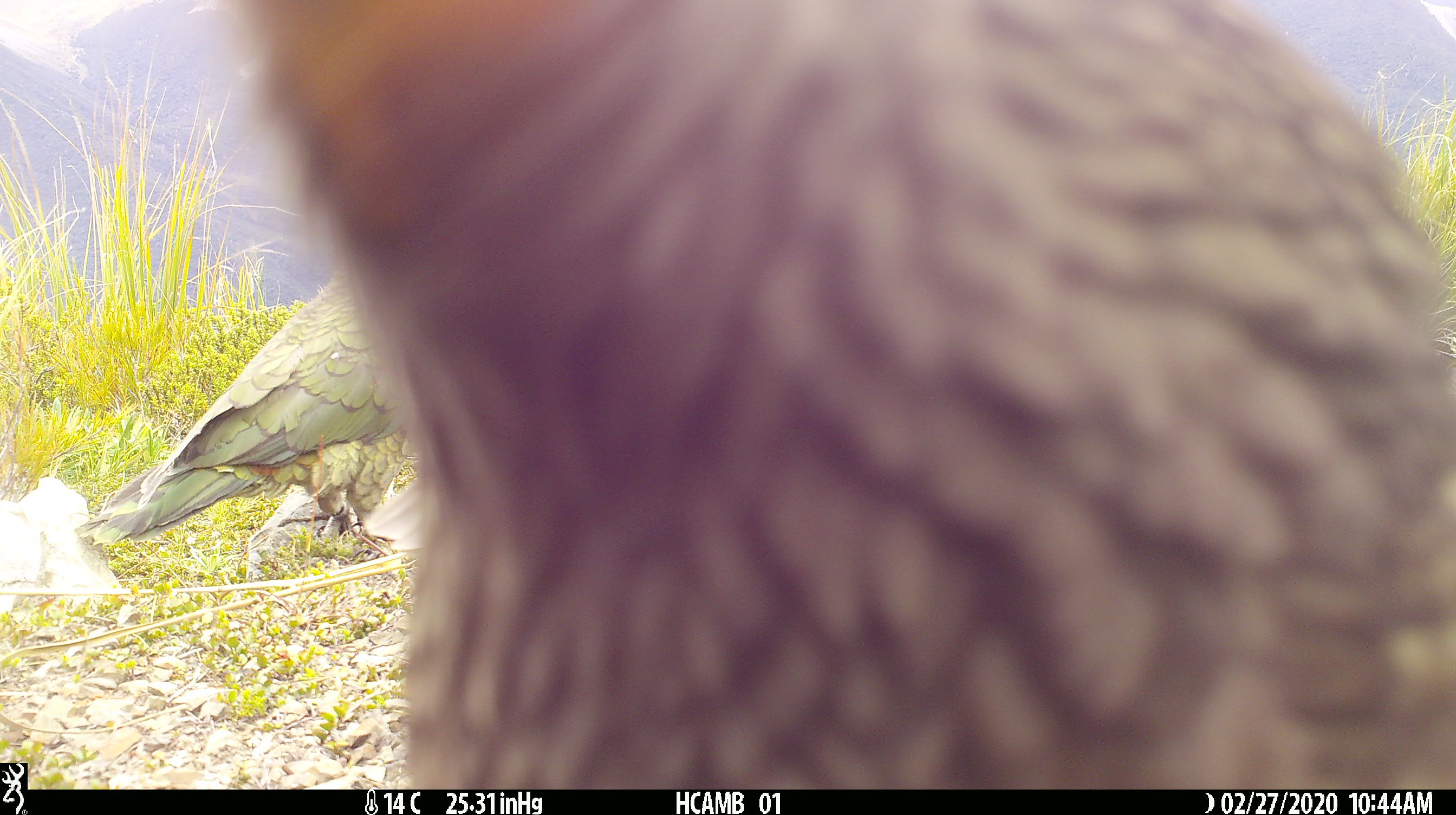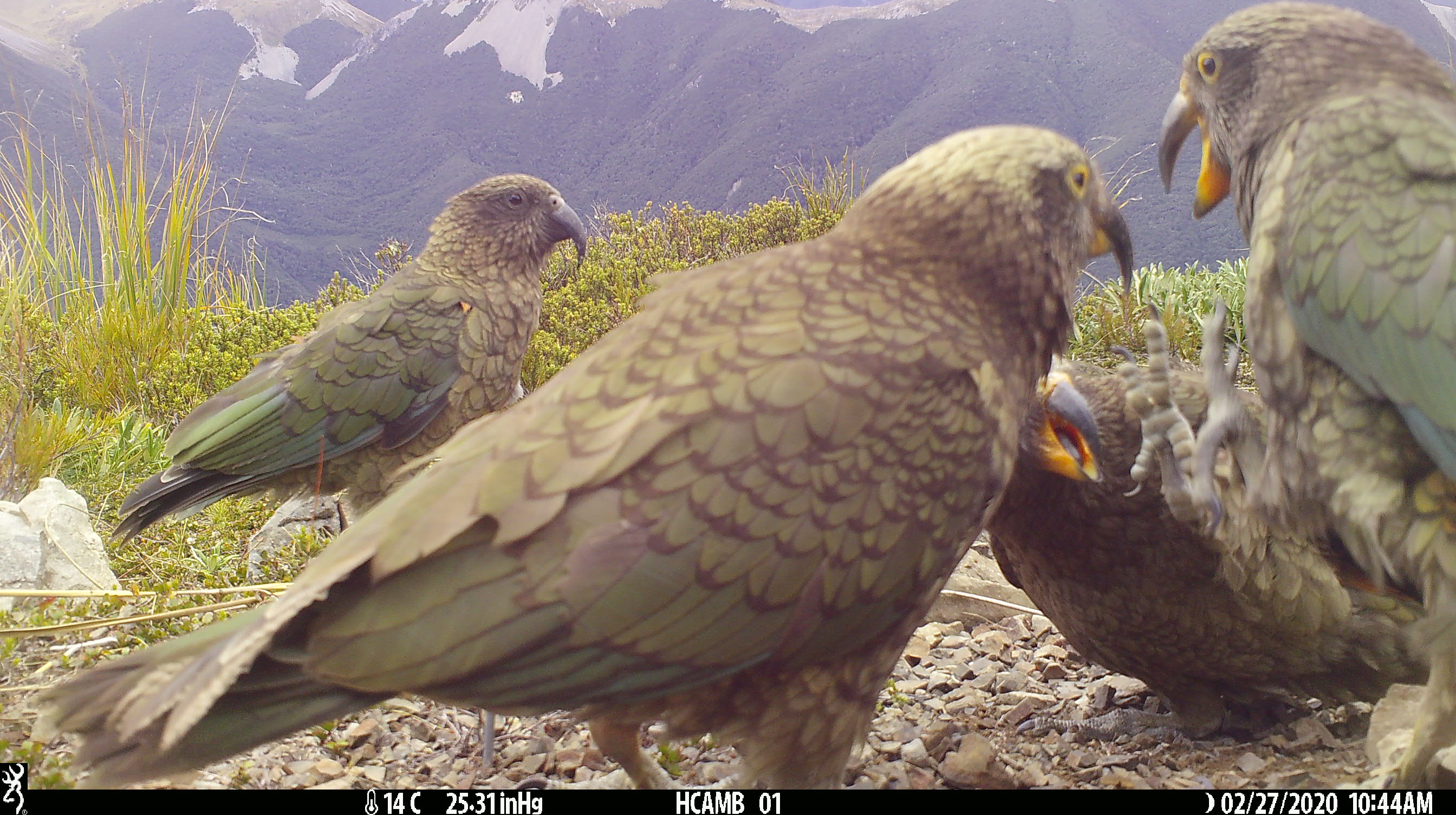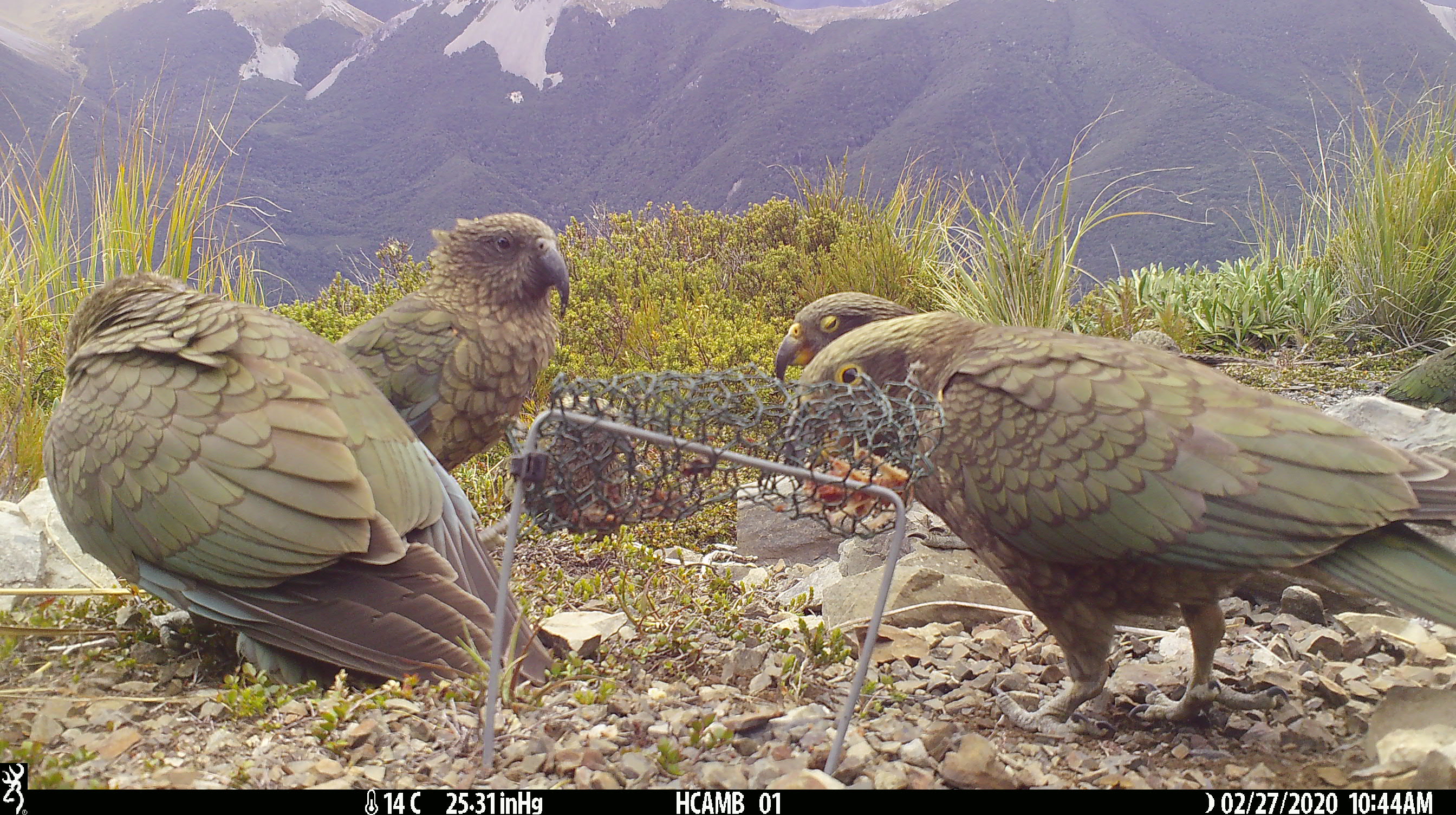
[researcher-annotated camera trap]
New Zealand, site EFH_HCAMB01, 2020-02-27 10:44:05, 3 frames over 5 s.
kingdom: Animalia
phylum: Chordata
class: Aves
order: Psittaciformes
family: Strigopidae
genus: Nestor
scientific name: Nestor notabilis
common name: kea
Kea (Nestor notabilis).